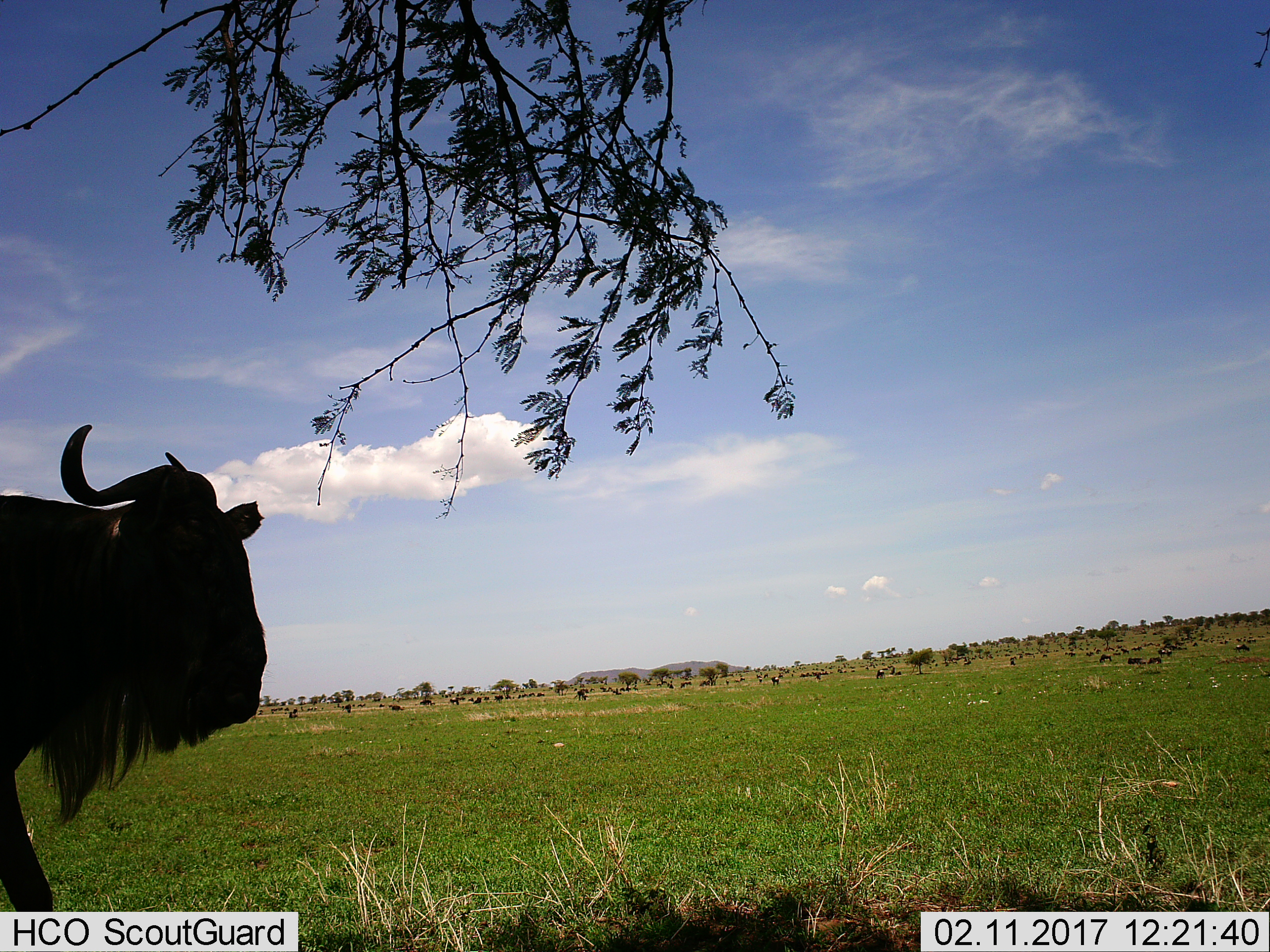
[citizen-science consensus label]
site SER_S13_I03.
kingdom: Animalia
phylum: Chordata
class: Mammalia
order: Artiodactyla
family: Bovidae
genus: Connochaetes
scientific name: Connochaetes taurinus taurinus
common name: blue wildebeest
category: wildebeestblue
Wildebeestblue (blue wildebeest) (Connochaetes taurinus taurinus), count 11-50. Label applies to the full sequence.